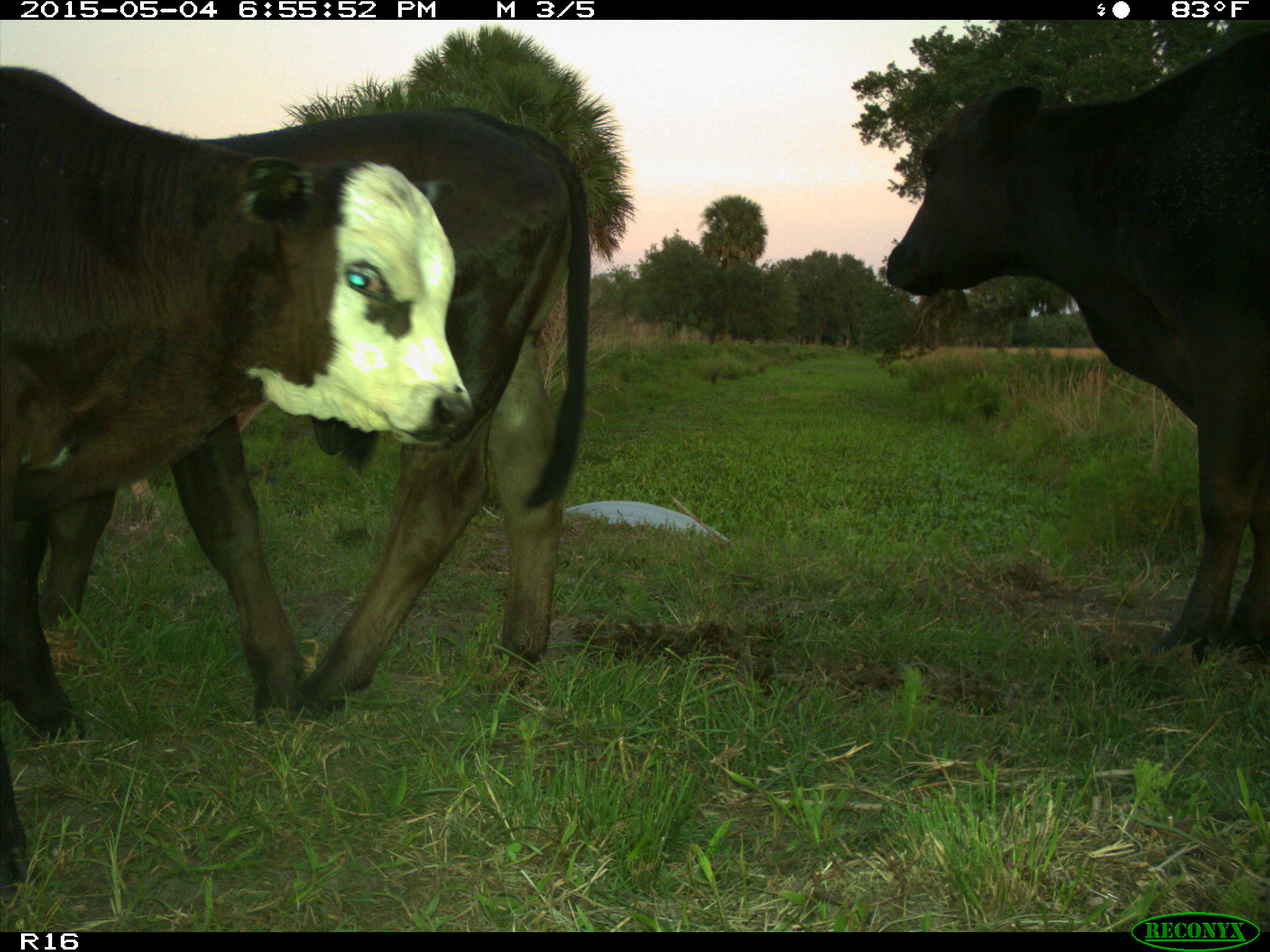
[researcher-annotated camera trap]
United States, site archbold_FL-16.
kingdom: Animalia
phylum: Chordata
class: Mammalia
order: Artiodactyla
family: Bovidae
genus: Bos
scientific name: Bos taurus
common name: domestic cow